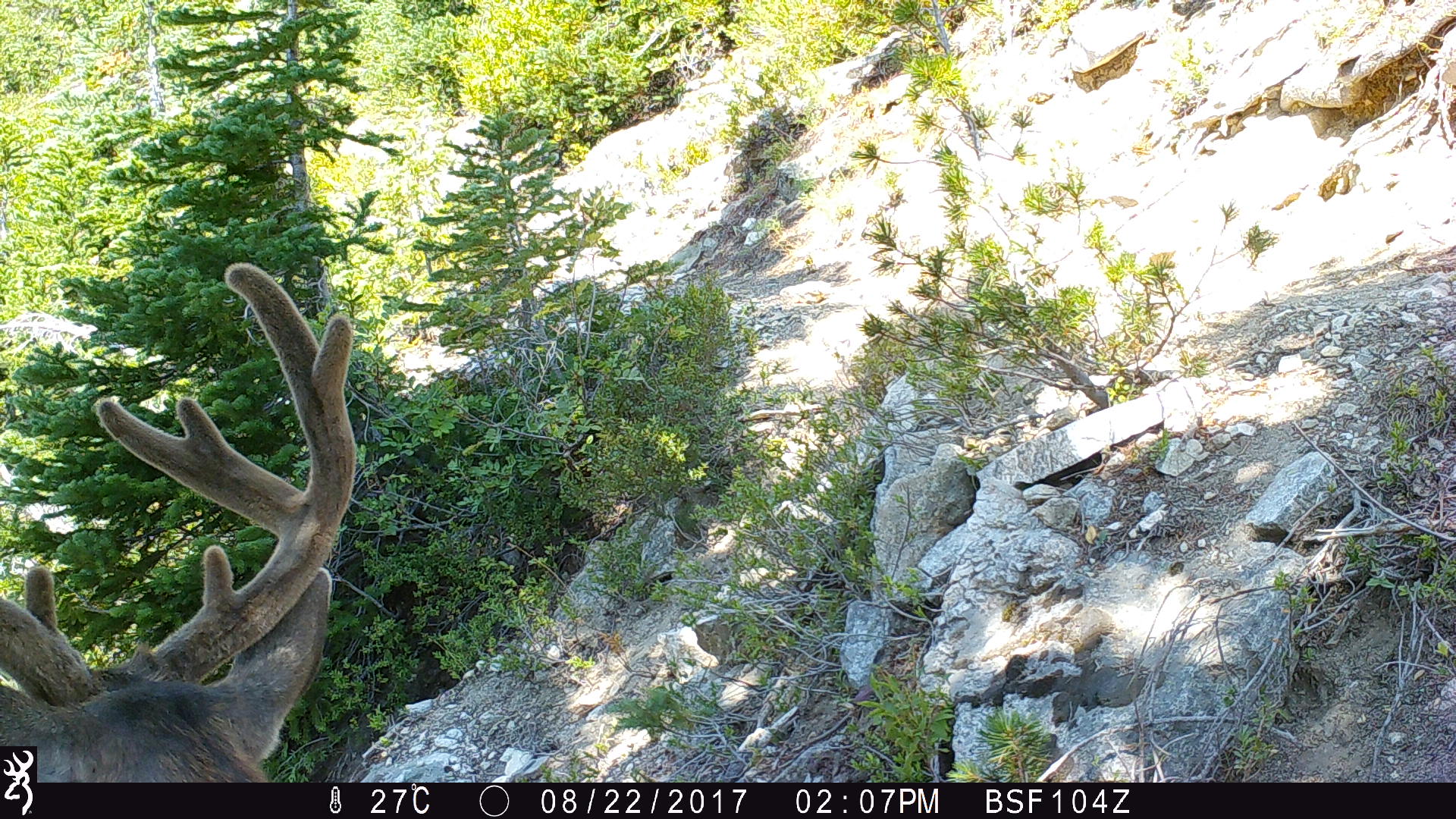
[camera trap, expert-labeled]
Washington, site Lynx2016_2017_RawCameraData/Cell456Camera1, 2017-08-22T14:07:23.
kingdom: Animalia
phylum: Chordata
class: Mammalia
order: Artiodactyla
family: Cervidae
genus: Odocoileus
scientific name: Odocoileus hemionus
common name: mule deer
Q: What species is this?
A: Odocoileus hemionus (mule deer).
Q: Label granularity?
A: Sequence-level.